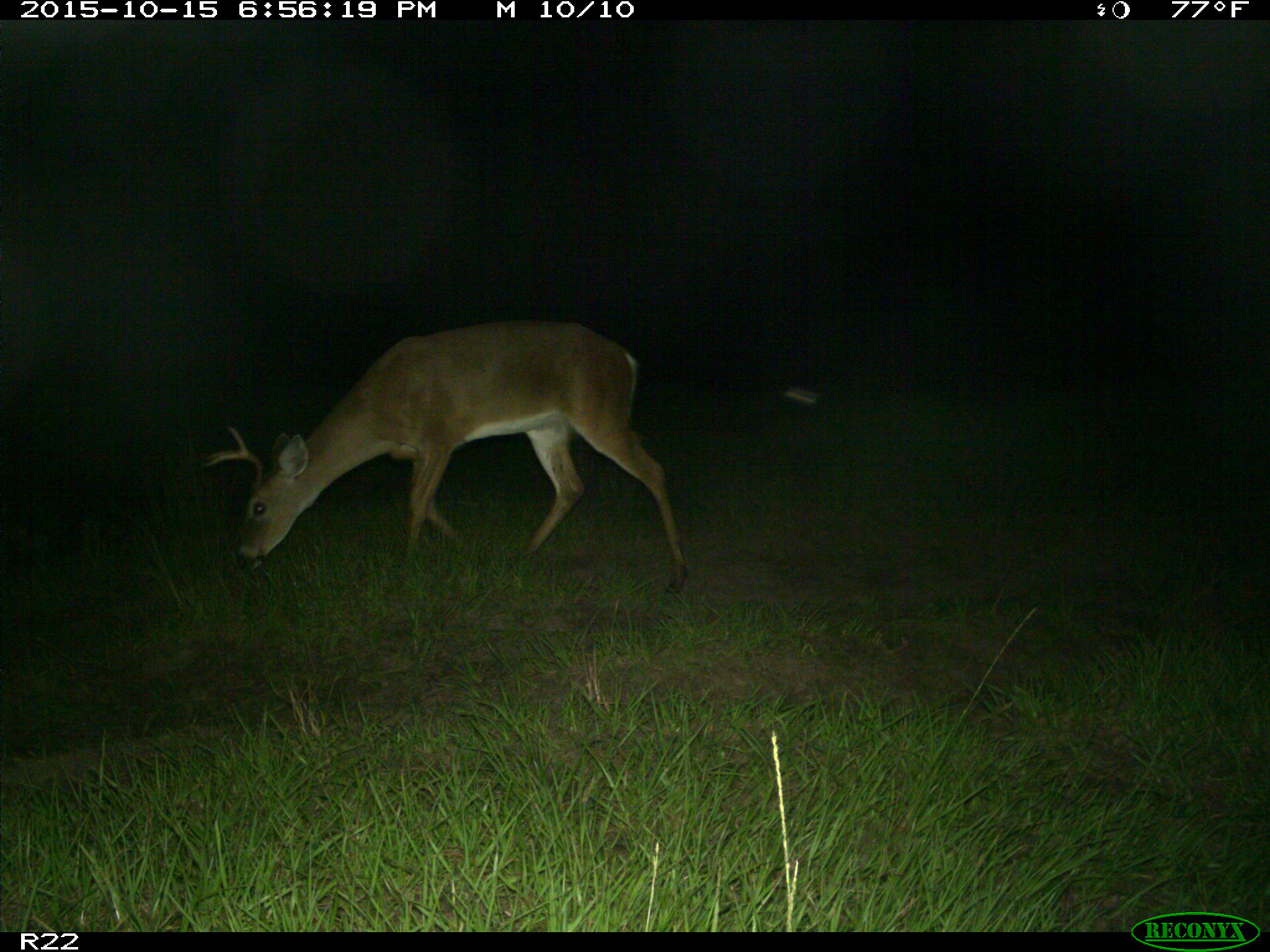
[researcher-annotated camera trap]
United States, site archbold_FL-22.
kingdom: Animalia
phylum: Chordata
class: Mammalia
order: Artiodactyla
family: Cervidae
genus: Odocoileus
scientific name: Odocoileus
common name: deer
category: unidentified deer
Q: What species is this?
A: Unidentified deer (deer) (Odocoileus).